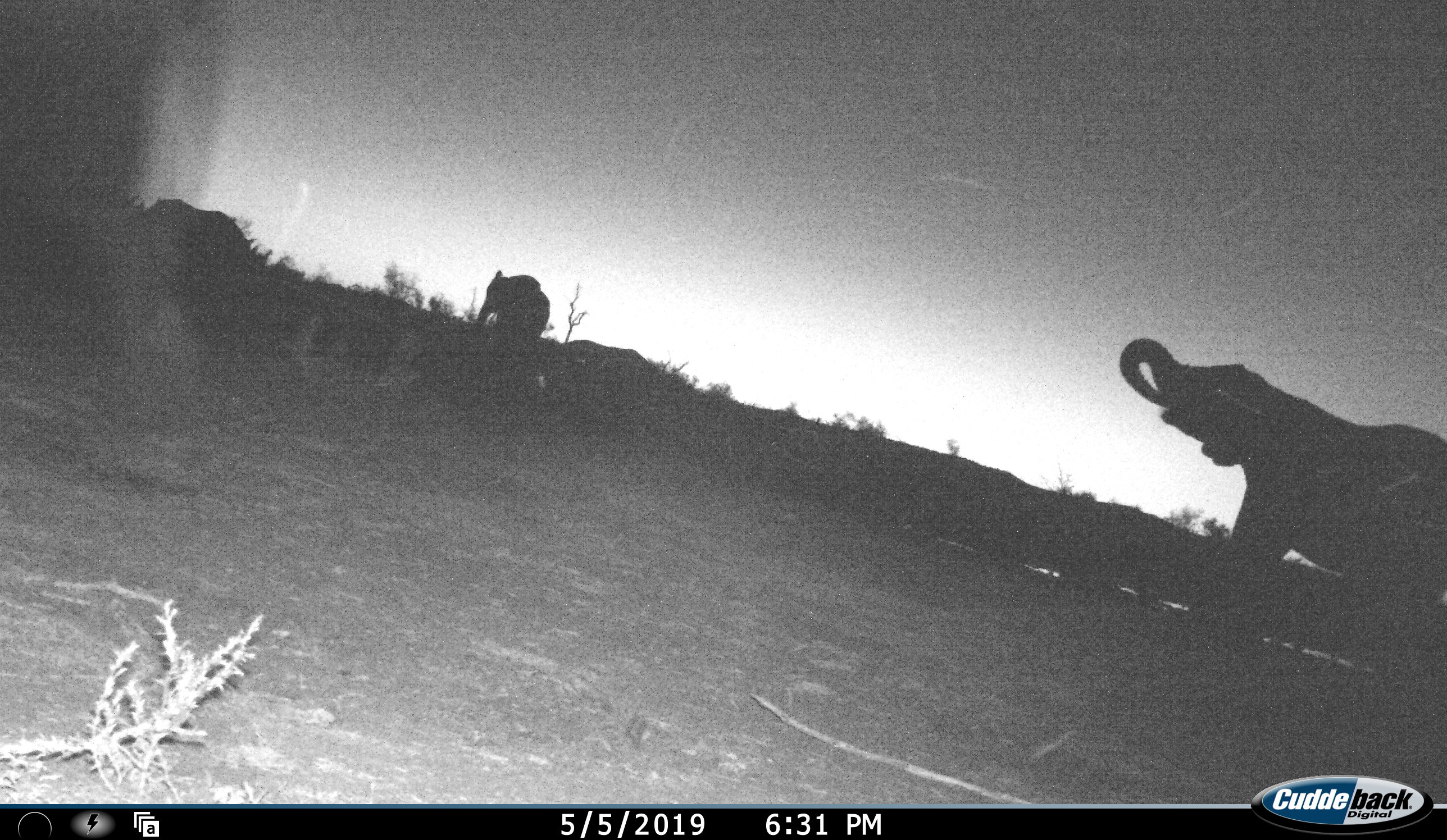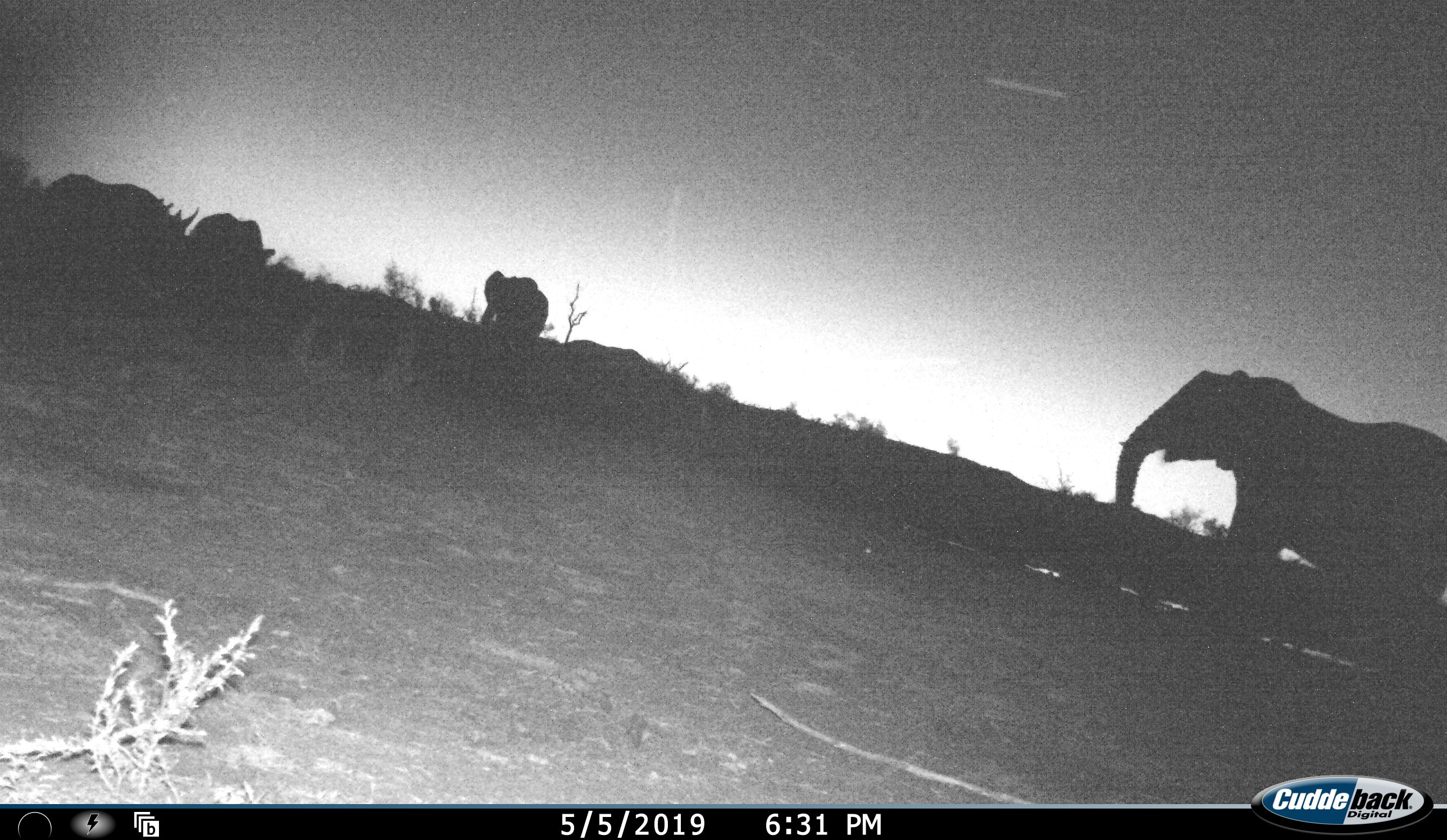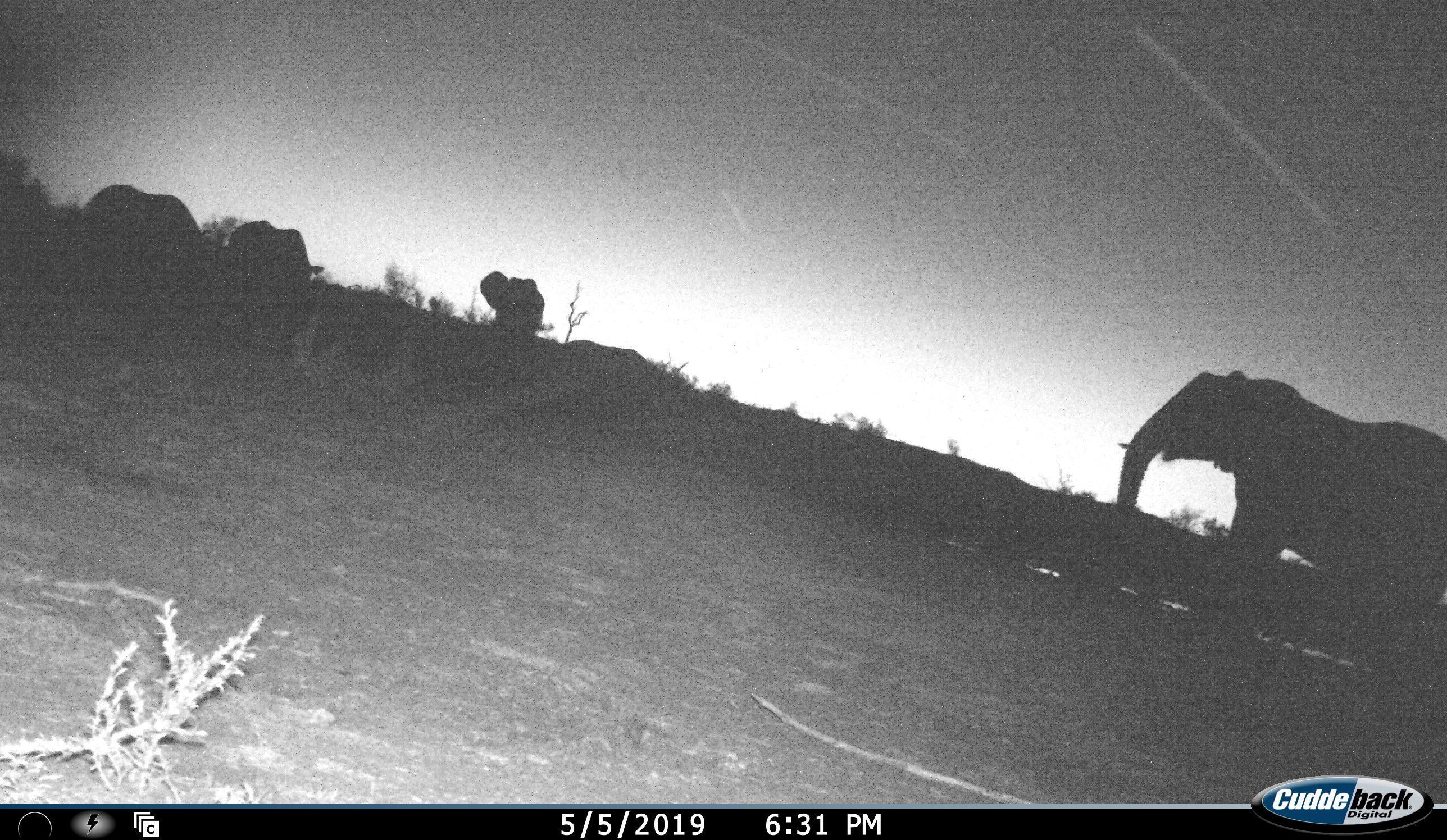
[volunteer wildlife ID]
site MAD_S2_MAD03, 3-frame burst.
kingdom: Animalia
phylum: Chordata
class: Mammalia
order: Proboscidea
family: Elephantidae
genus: Loxodonta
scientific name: Loxodonta africana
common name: african bush elephant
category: elephant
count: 3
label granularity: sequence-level